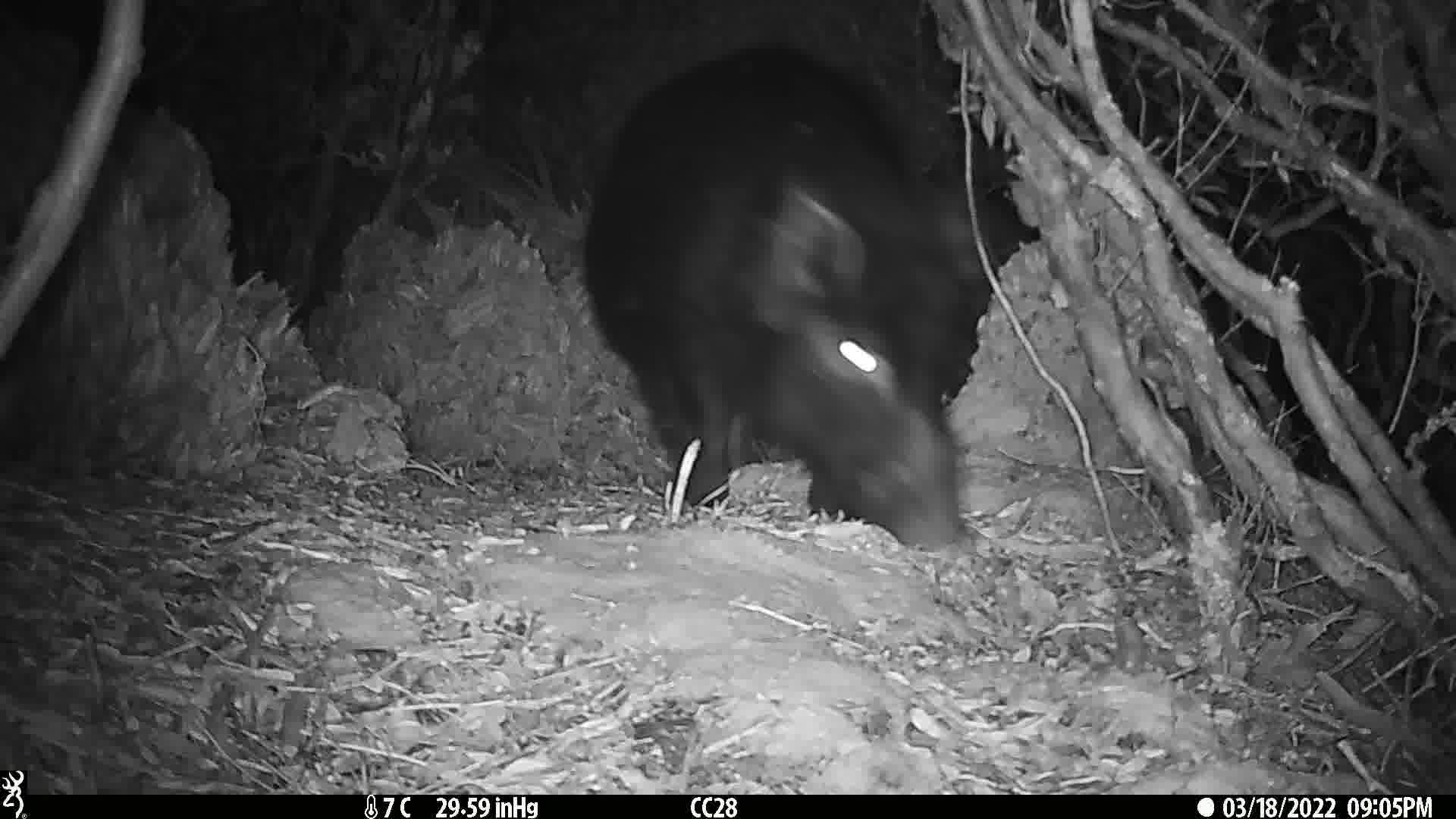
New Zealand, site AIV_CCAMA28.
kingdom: Animalia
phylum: Chordata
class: Mammalia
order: Artiodactyla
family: Suidae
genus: Sus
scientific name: Sus scrofa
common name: pig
Pig (Sus scrofa).